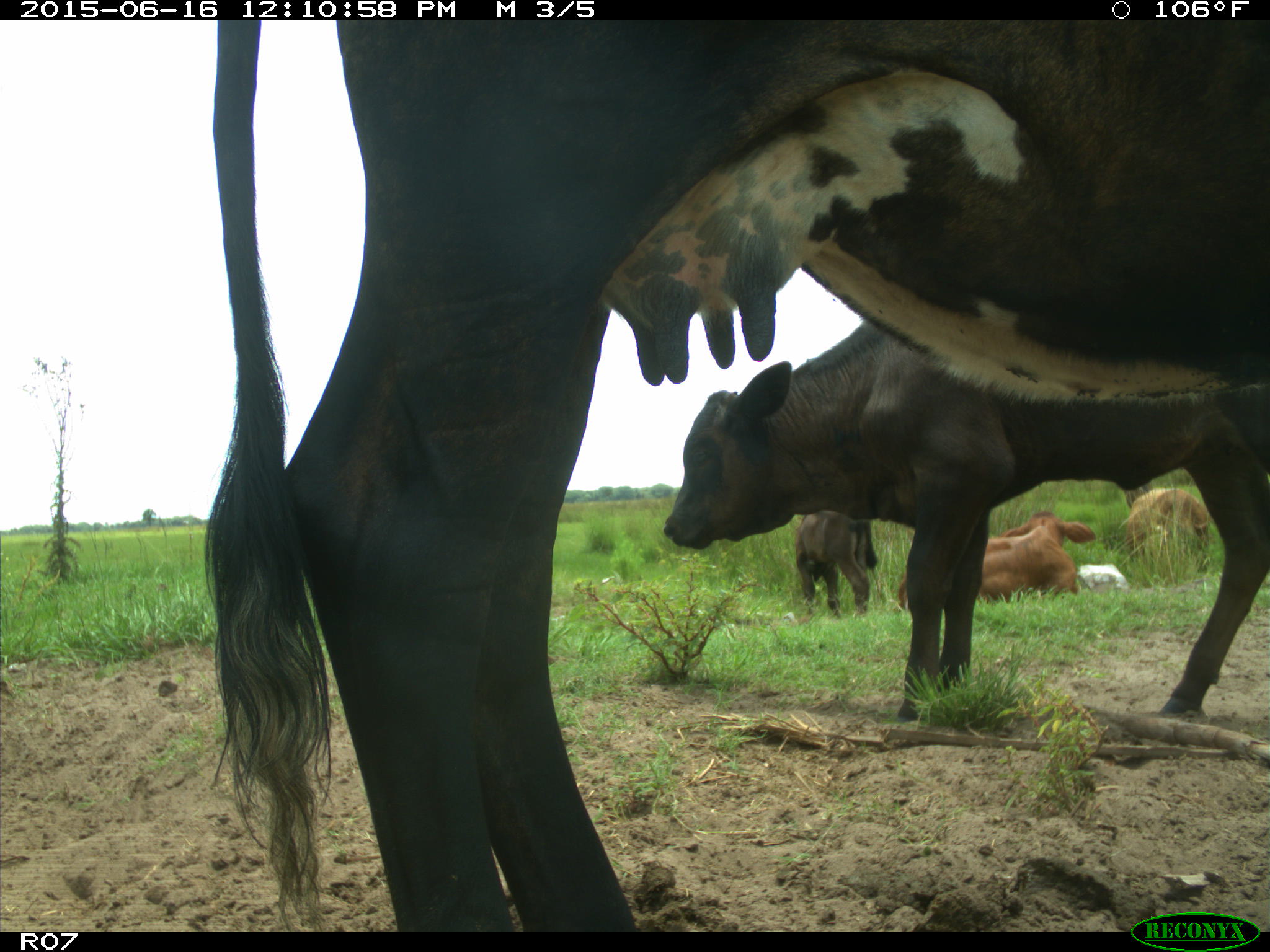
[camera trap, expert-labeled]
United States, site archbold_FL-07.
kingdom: Animalia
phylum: Chordata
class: Mammalia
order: Artiodactyla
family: Bovidae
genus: Bos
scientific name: Bos taurus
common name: domestic cow